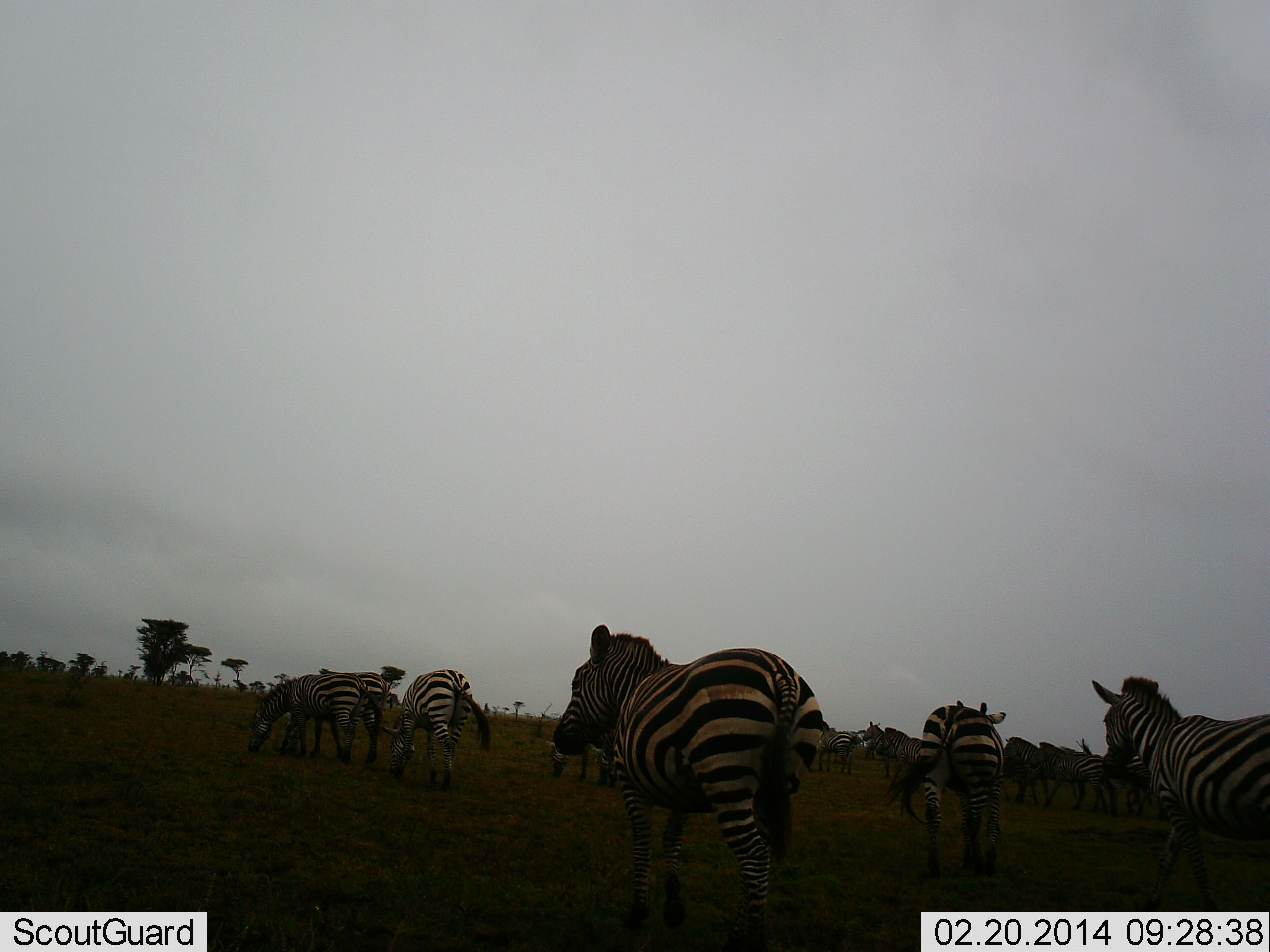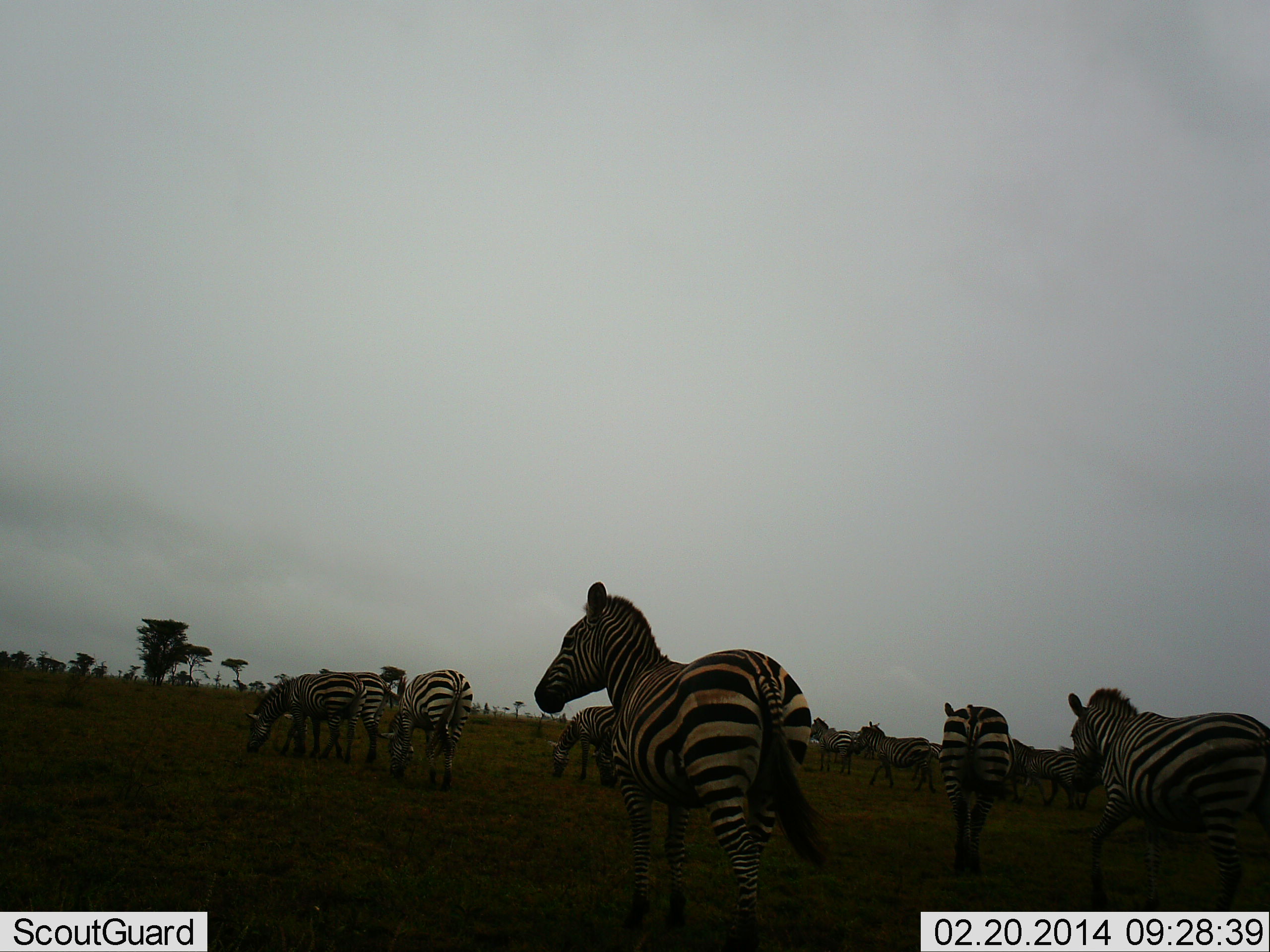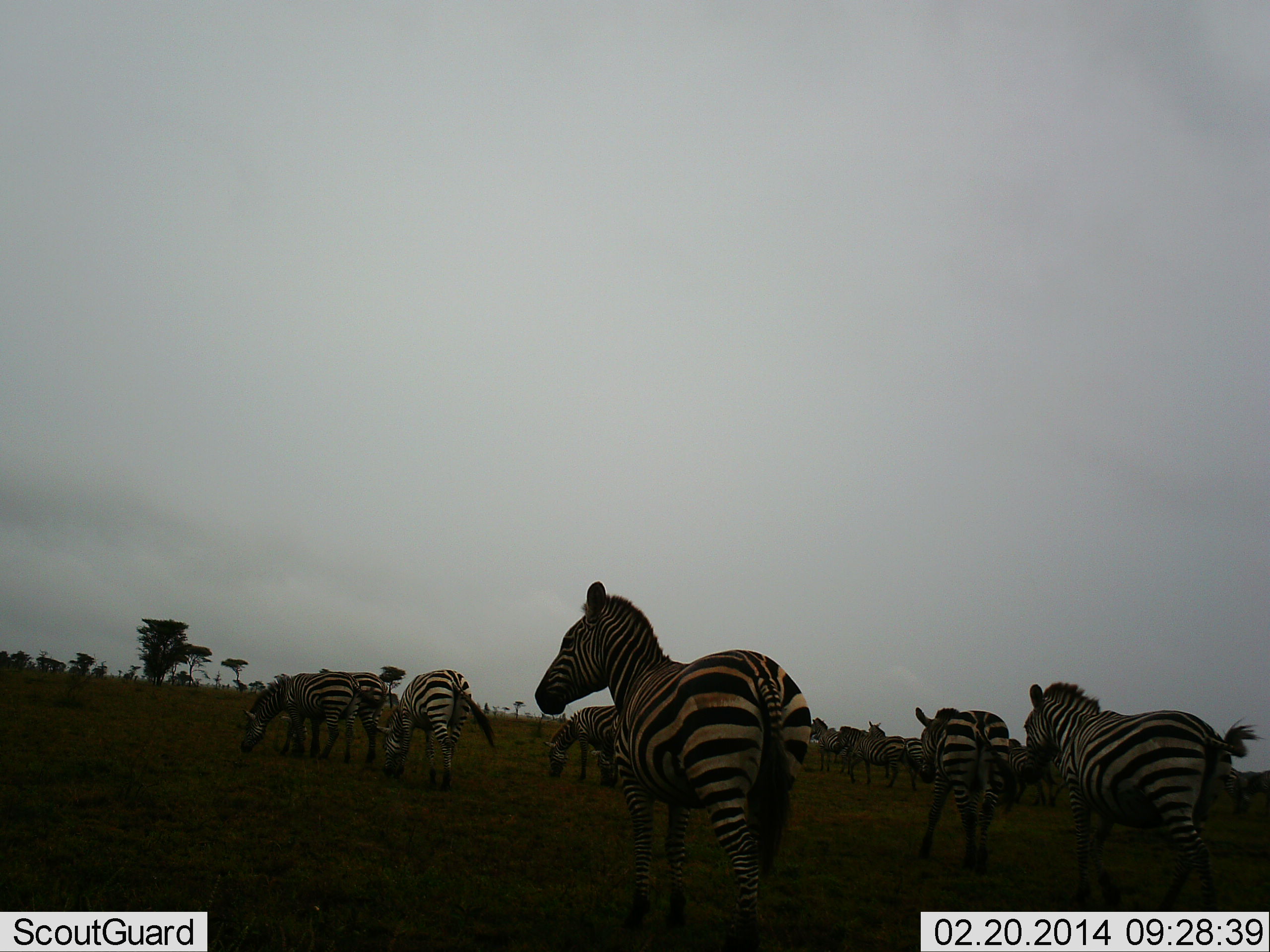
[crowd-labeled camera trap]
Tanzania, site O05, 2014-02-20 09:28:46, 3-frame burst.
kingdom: Animalia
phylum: Chordata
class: Mammalia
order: Perissodactyla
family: Equidae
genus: Equus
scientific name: Equus quagga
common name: plains zebra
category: zebra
Zebra (plains zebra) (Equus quagga), count 11-50. Behavior (volunteer vote fractions): standing 60%, resting 0%, moving 50%, interacting 0%. Young present (vote fraction): 0%. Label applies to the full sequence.